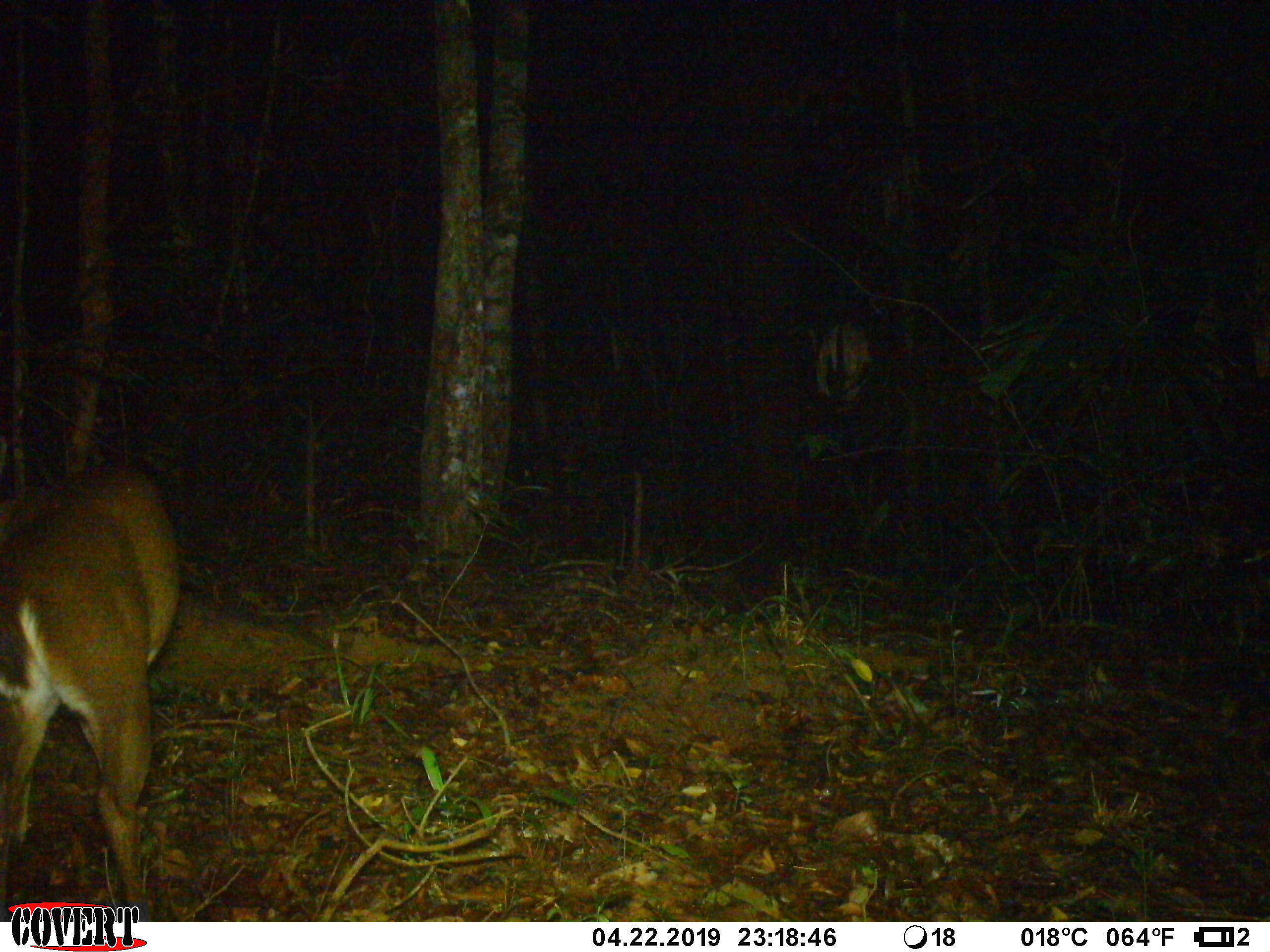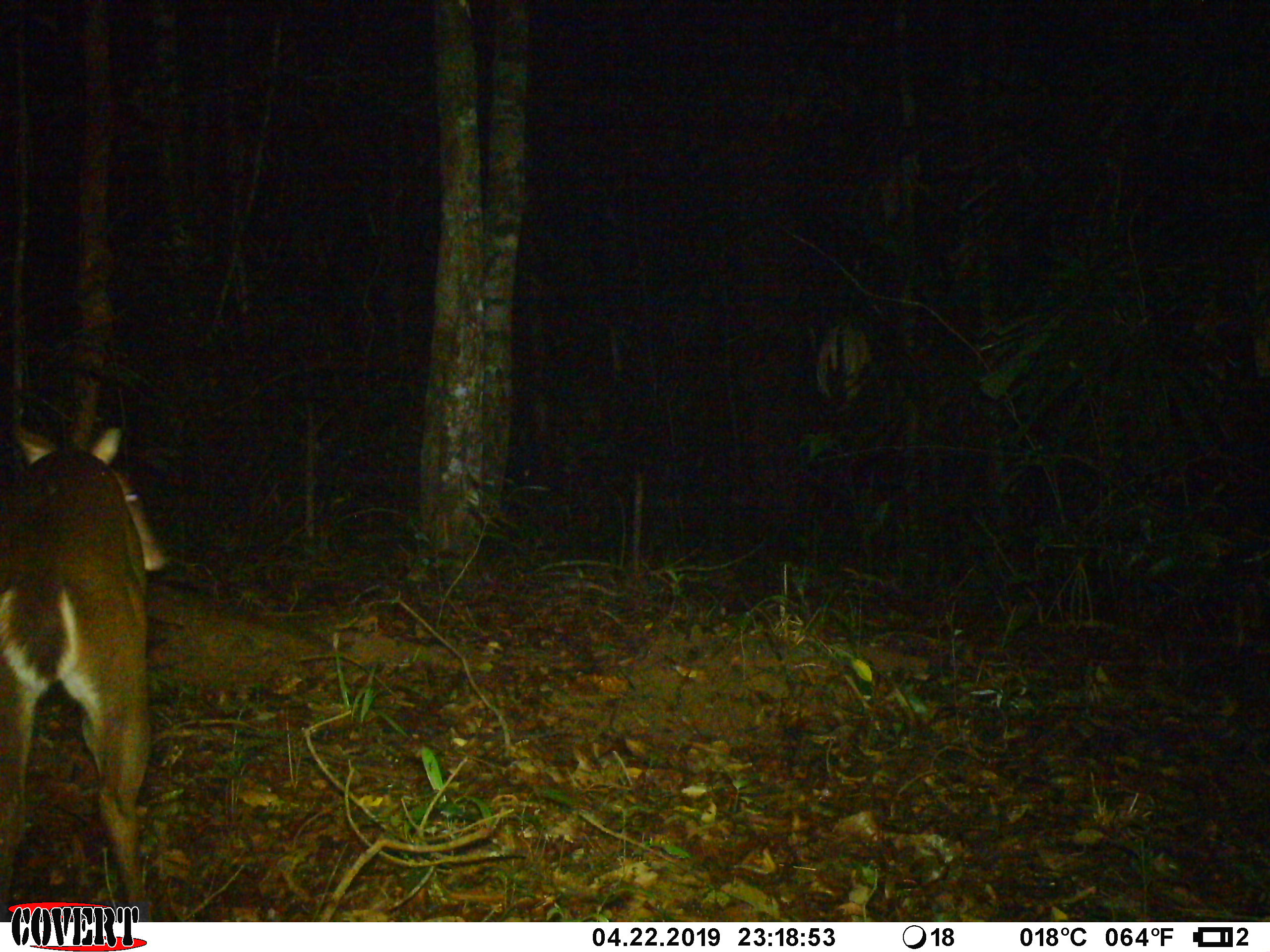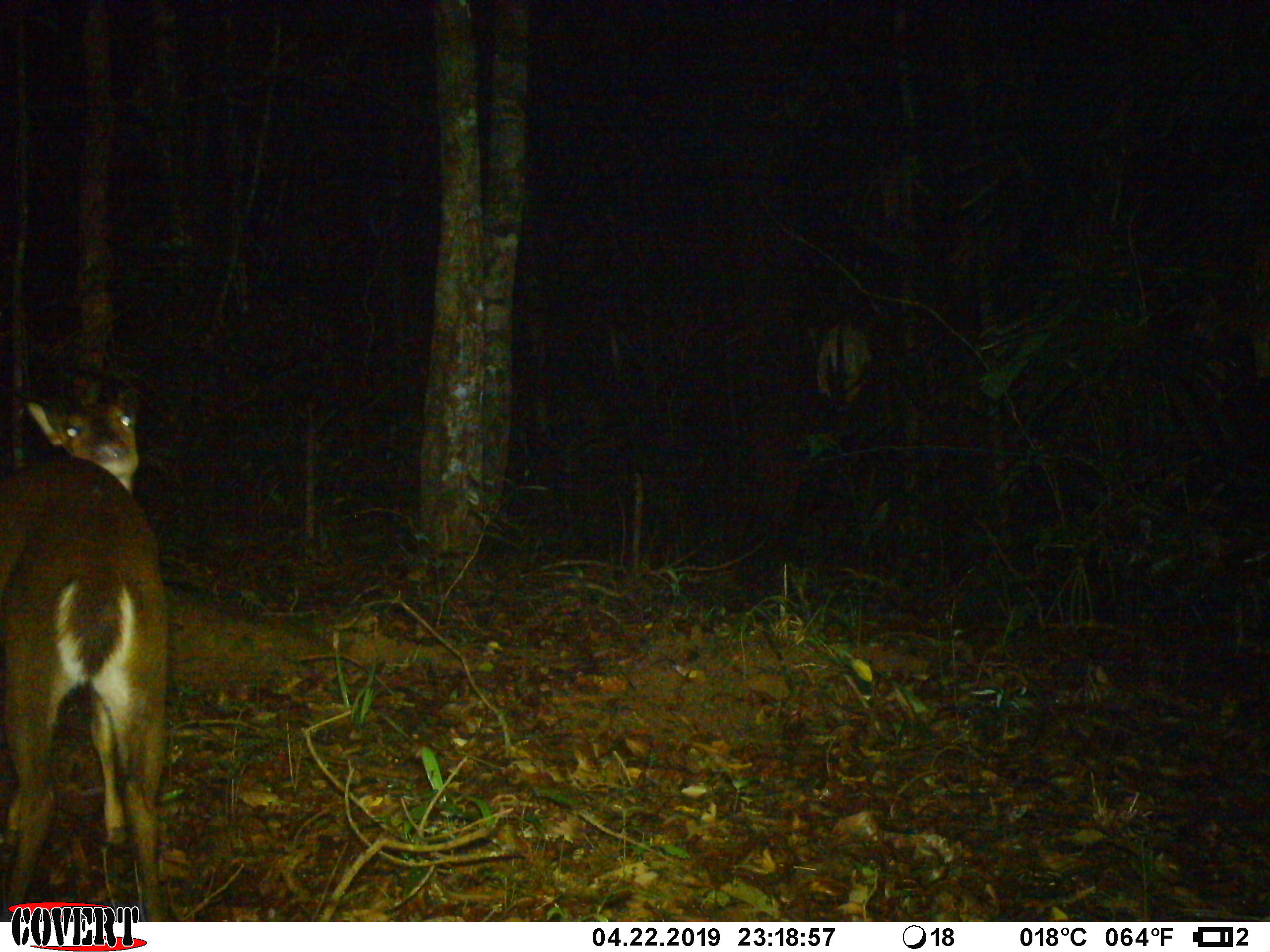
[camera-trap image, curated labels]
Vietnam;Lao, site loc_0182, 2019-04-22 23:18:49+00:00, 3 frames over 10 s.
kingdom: Animalia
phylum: Chordata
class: Mammalia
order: Artiodactyla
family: Cervidae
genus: Muntiacus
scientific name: Muntiacus vuquangensis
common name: large-antlered muntjac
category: large antlered muntjac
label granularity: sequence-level